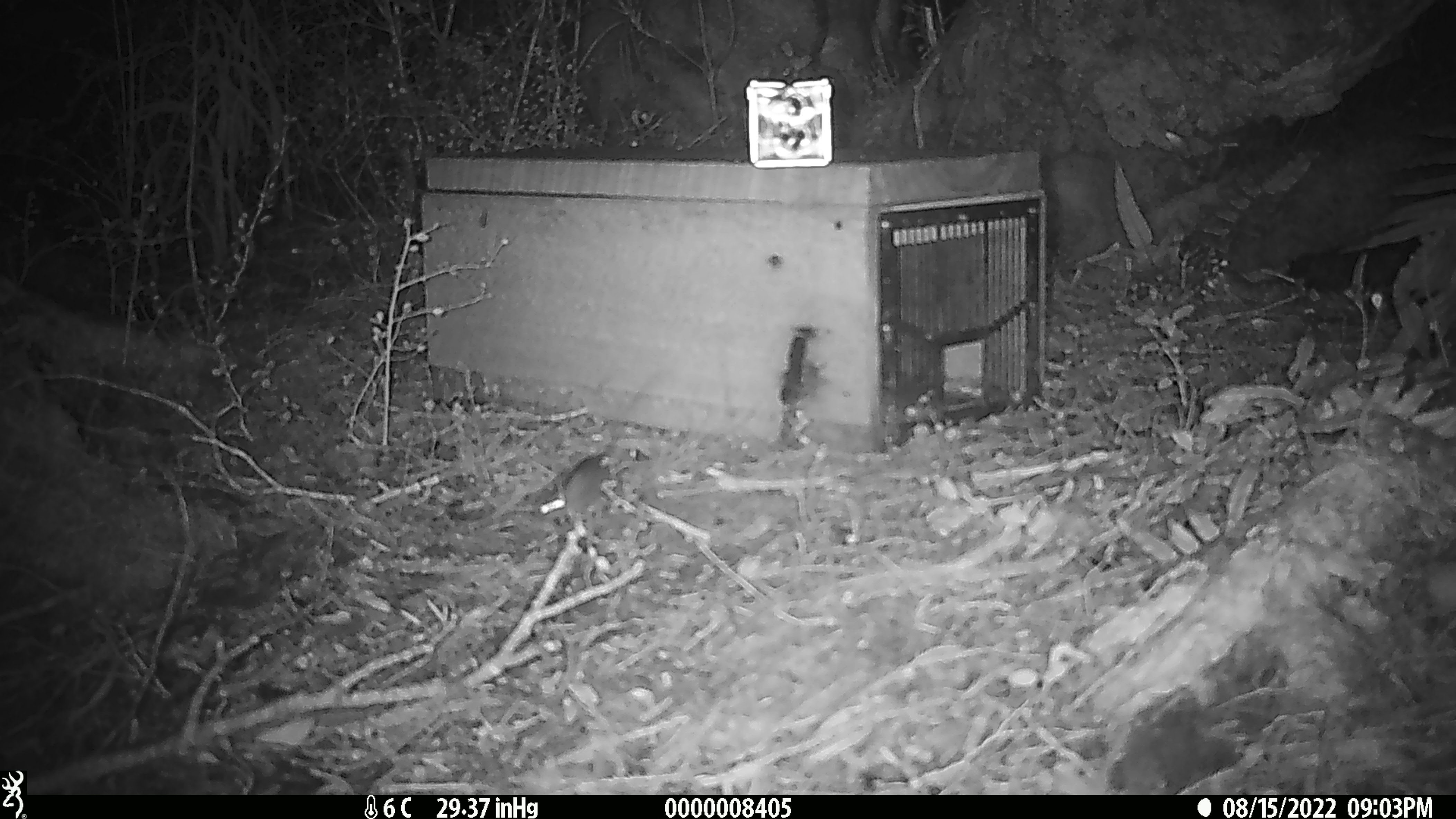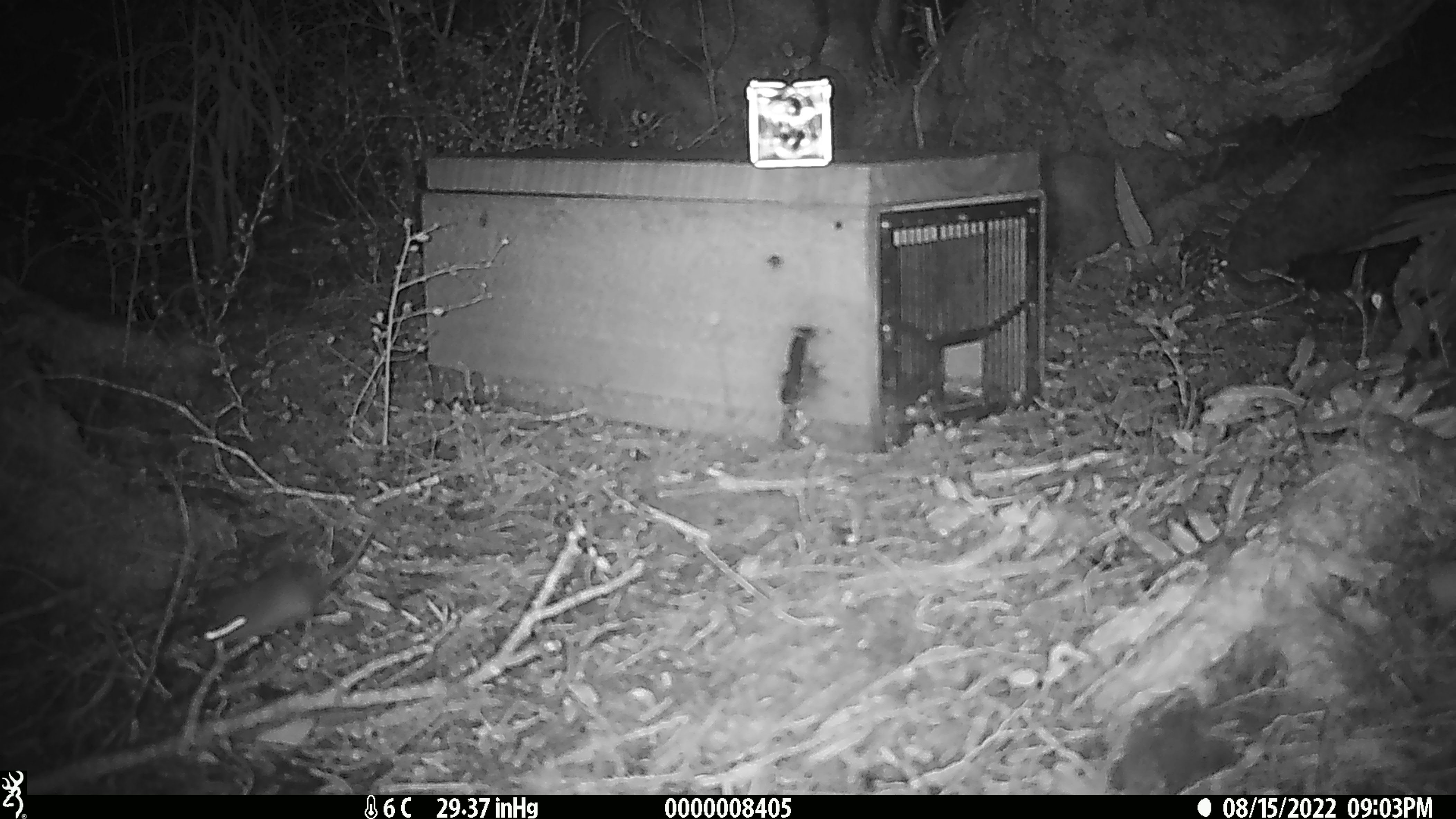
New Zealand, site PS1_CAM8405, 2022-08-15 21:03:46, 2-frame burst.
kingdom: Animalia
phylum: Chordata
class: Mammalia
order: Rodentia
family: Muridae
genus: Mus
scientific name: Mus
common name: mouse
Mouse (Mus).